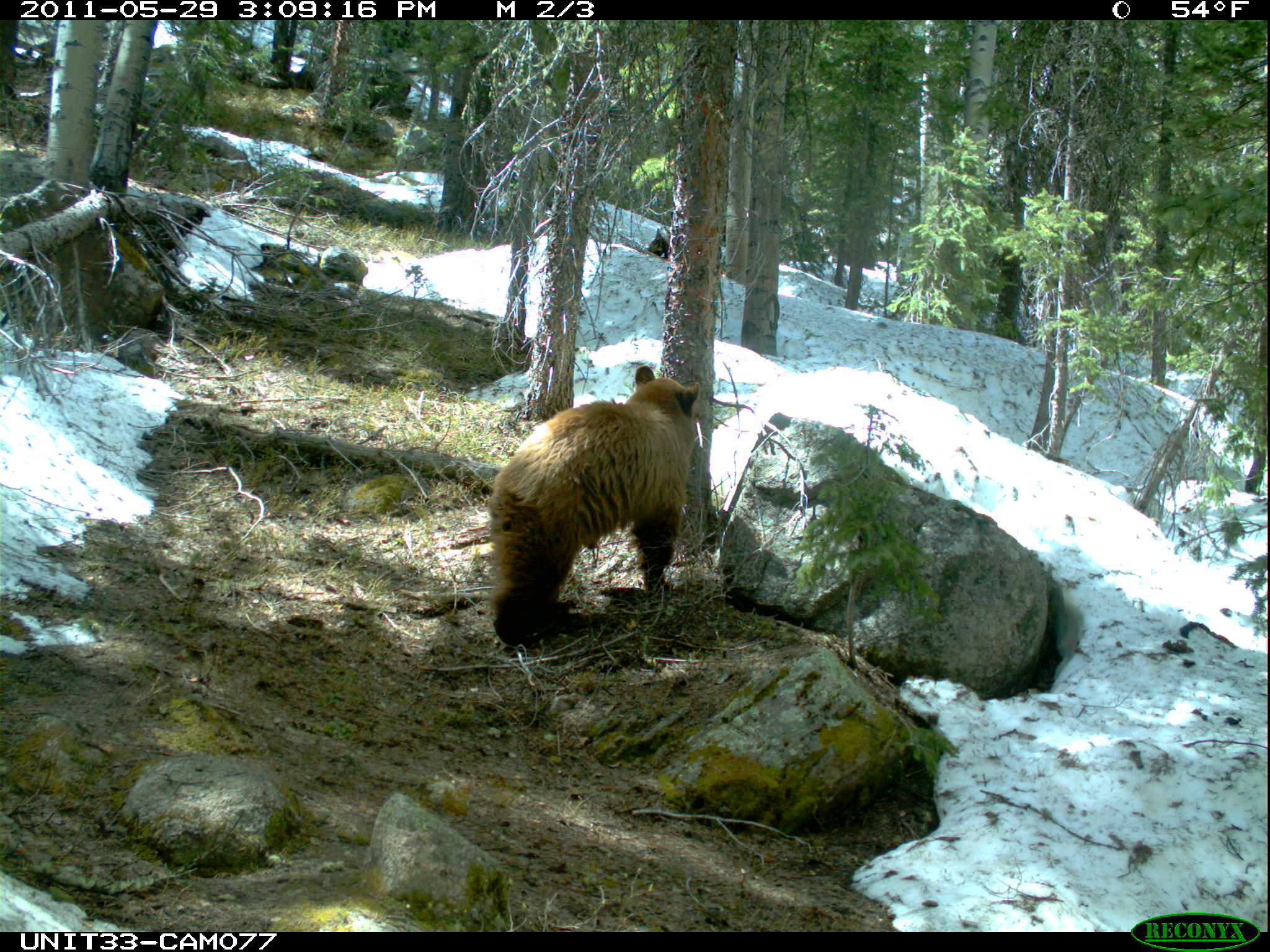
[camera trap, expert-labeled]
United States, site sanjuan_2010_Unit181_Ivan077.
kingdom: Animalia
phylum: Chordata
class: Mammalia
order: Carnivora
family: Ursidae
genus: Ursus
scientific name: Ursus americanus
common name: american black bear